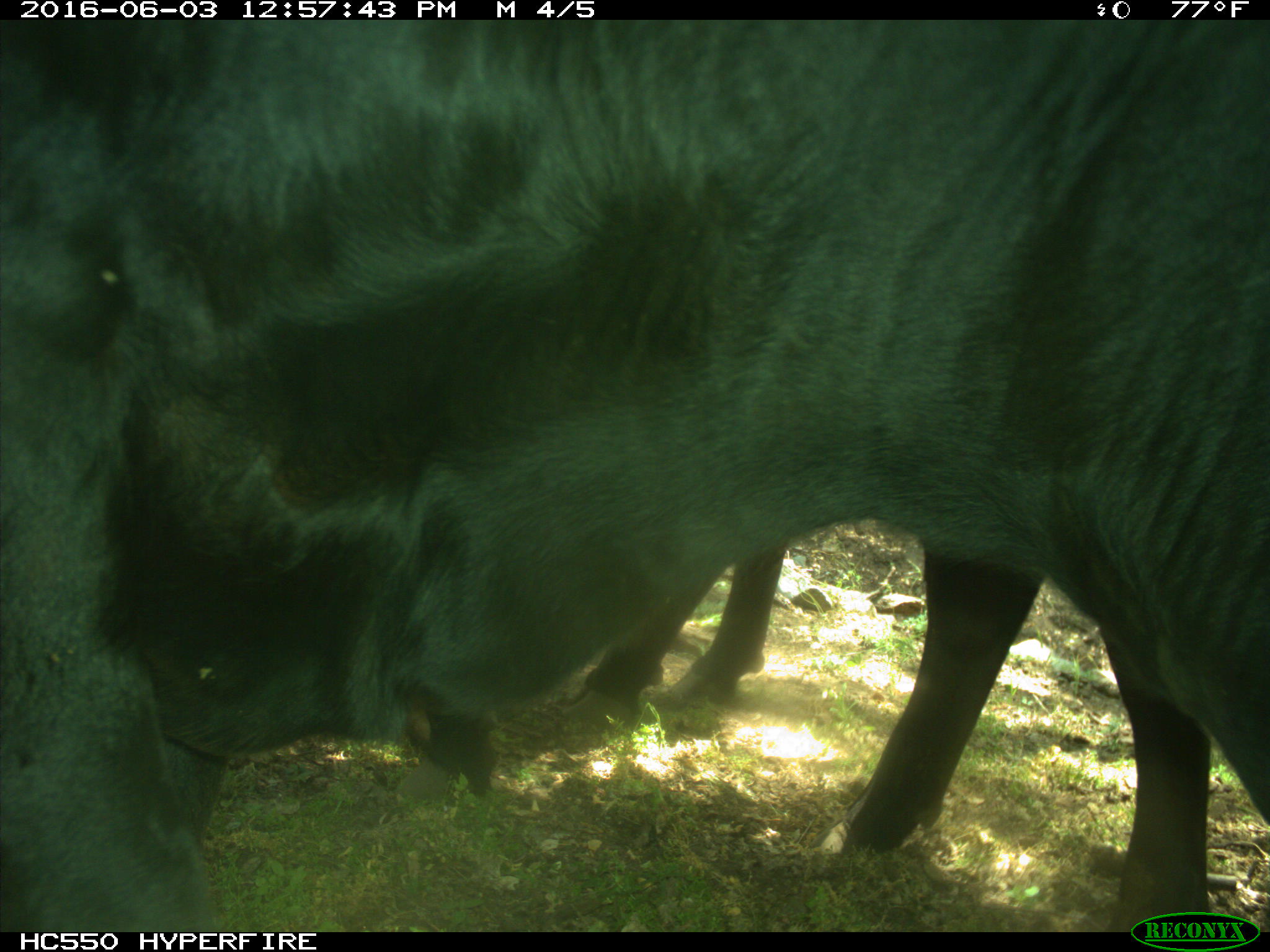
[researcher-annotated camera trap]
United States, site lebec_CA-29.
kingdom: Animalia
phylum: Chordata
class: Mammalia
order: Artiodactyla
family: Bovidae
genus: Bos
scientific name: Bos taurus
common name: domestic cow